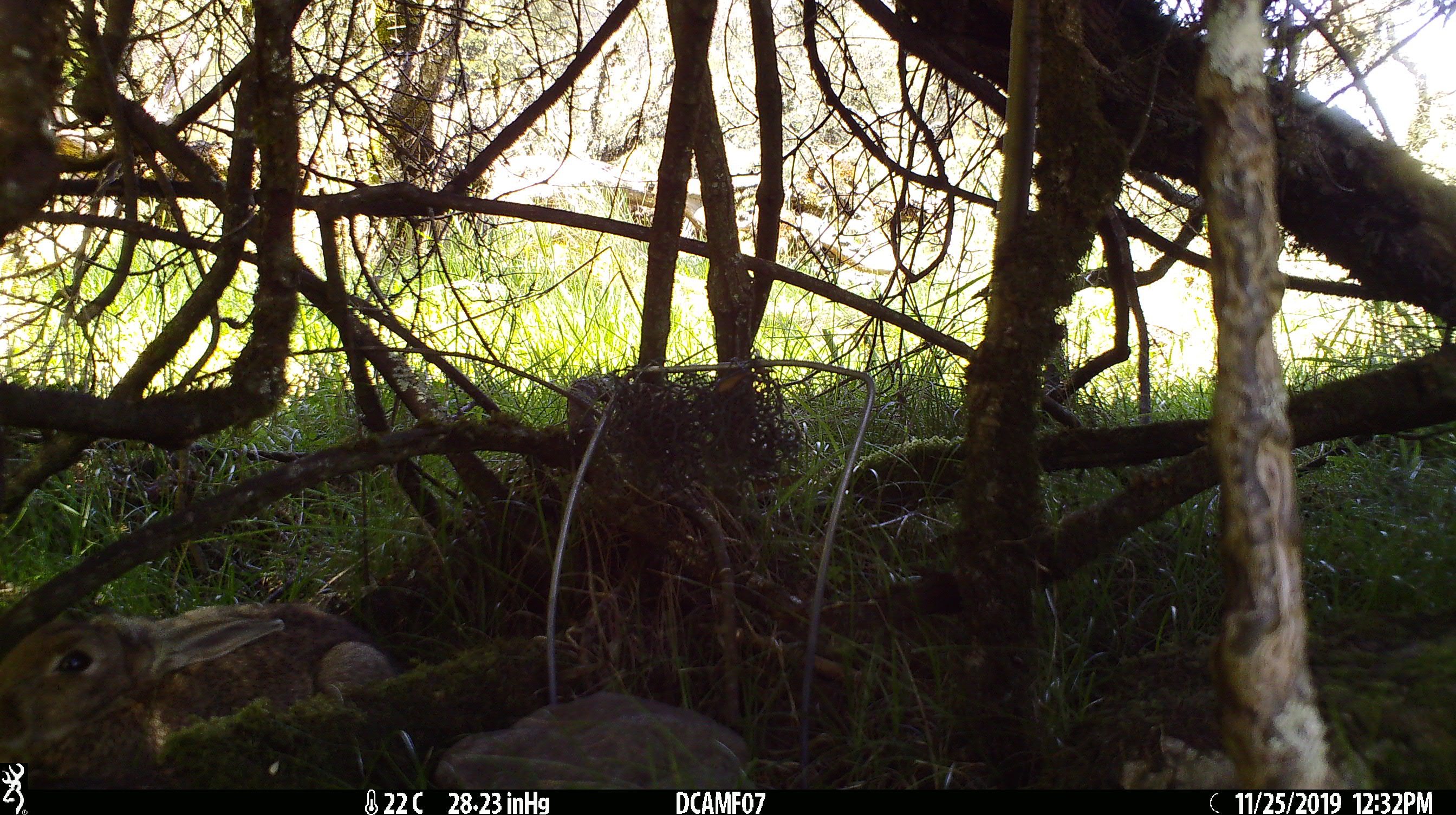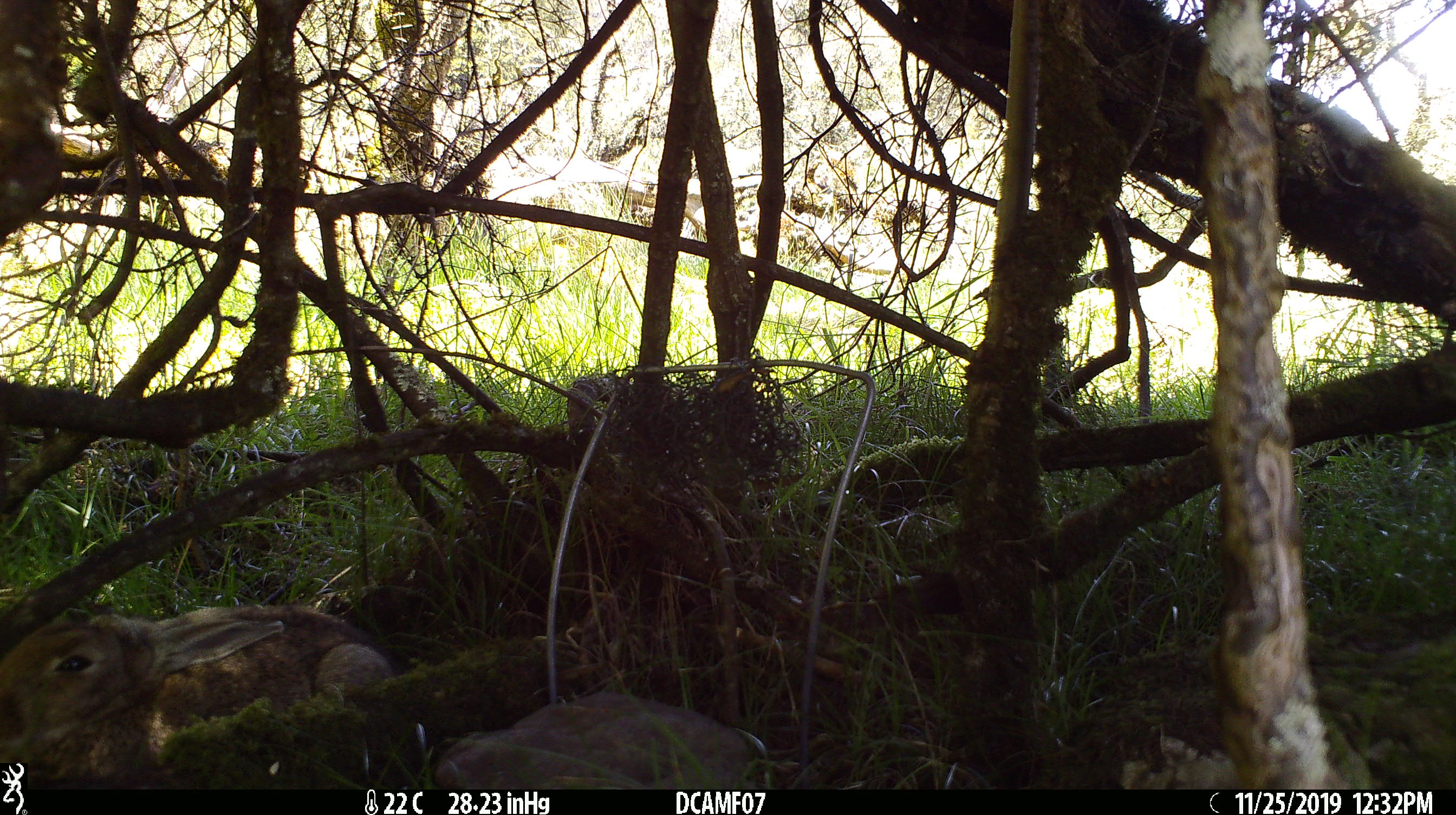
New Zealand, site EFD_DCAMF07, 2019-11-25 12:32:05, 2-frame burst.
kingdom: Animalia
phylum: Chordata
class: Mammalia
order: Lagomorpha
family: Leporidae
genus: Oryctolagus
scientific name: Oryctolagus cuniculus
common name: european rabbit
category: rabbit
Rabbit (european rabbit) (Oryctolagus cuniculus).